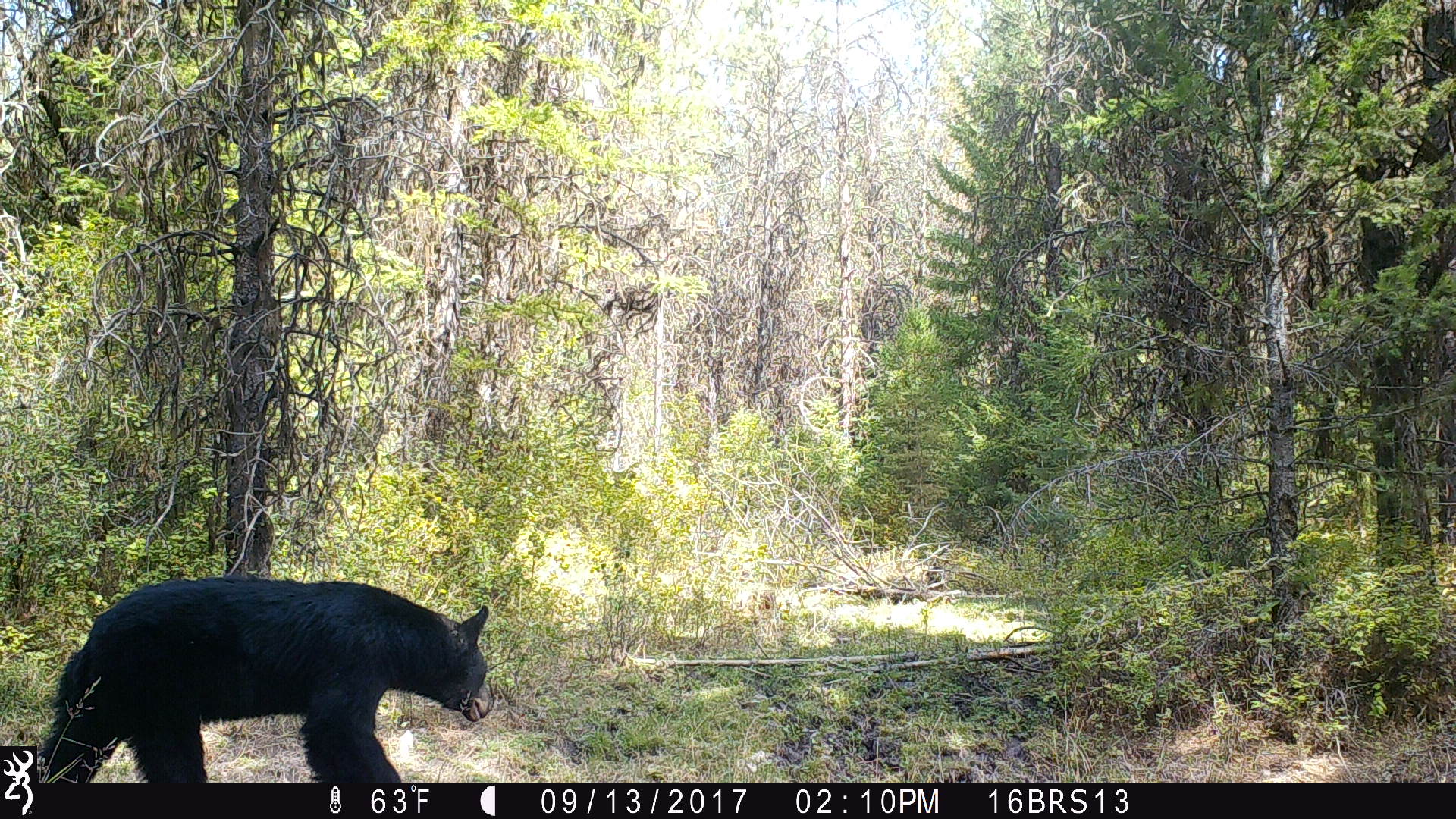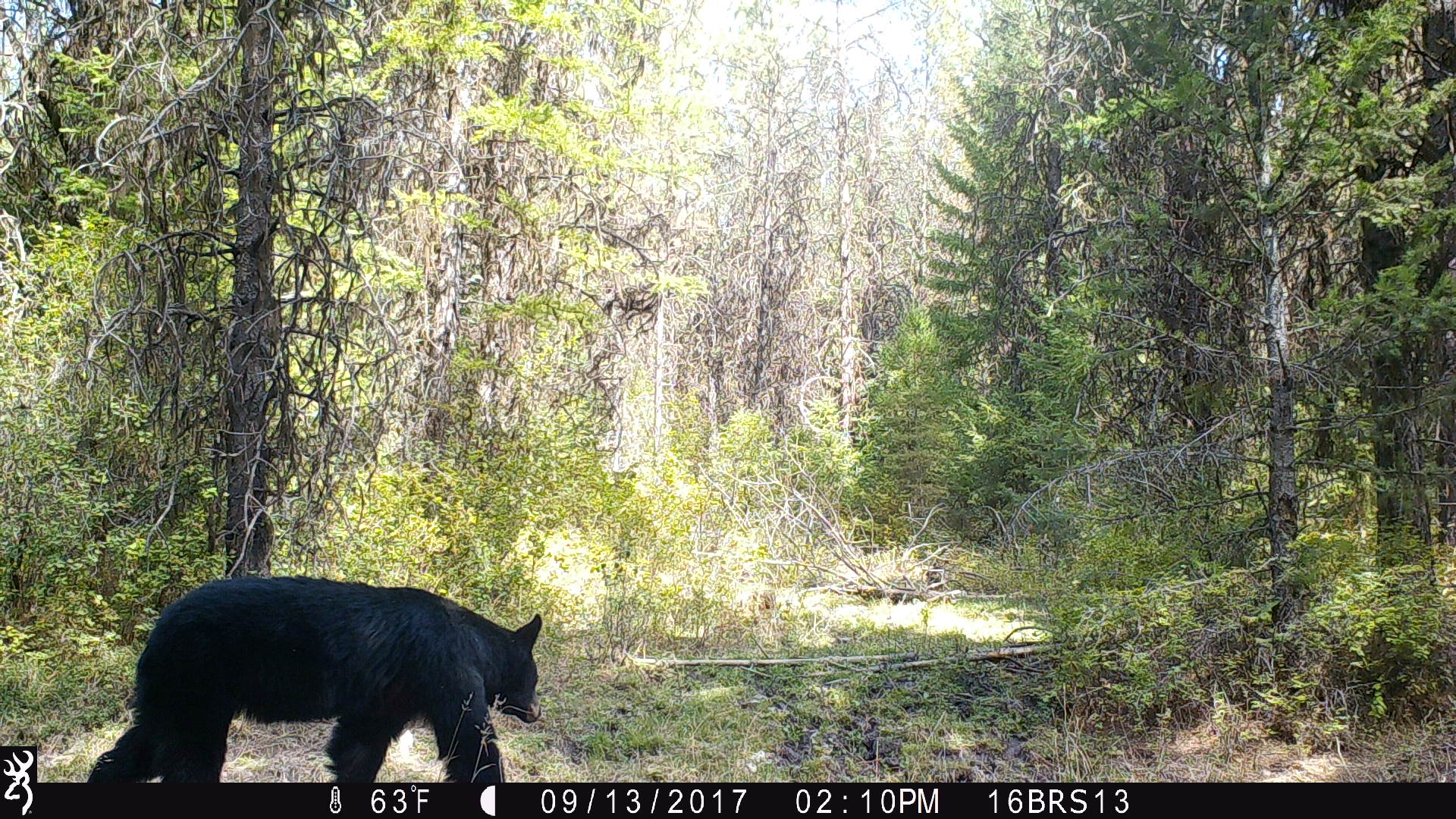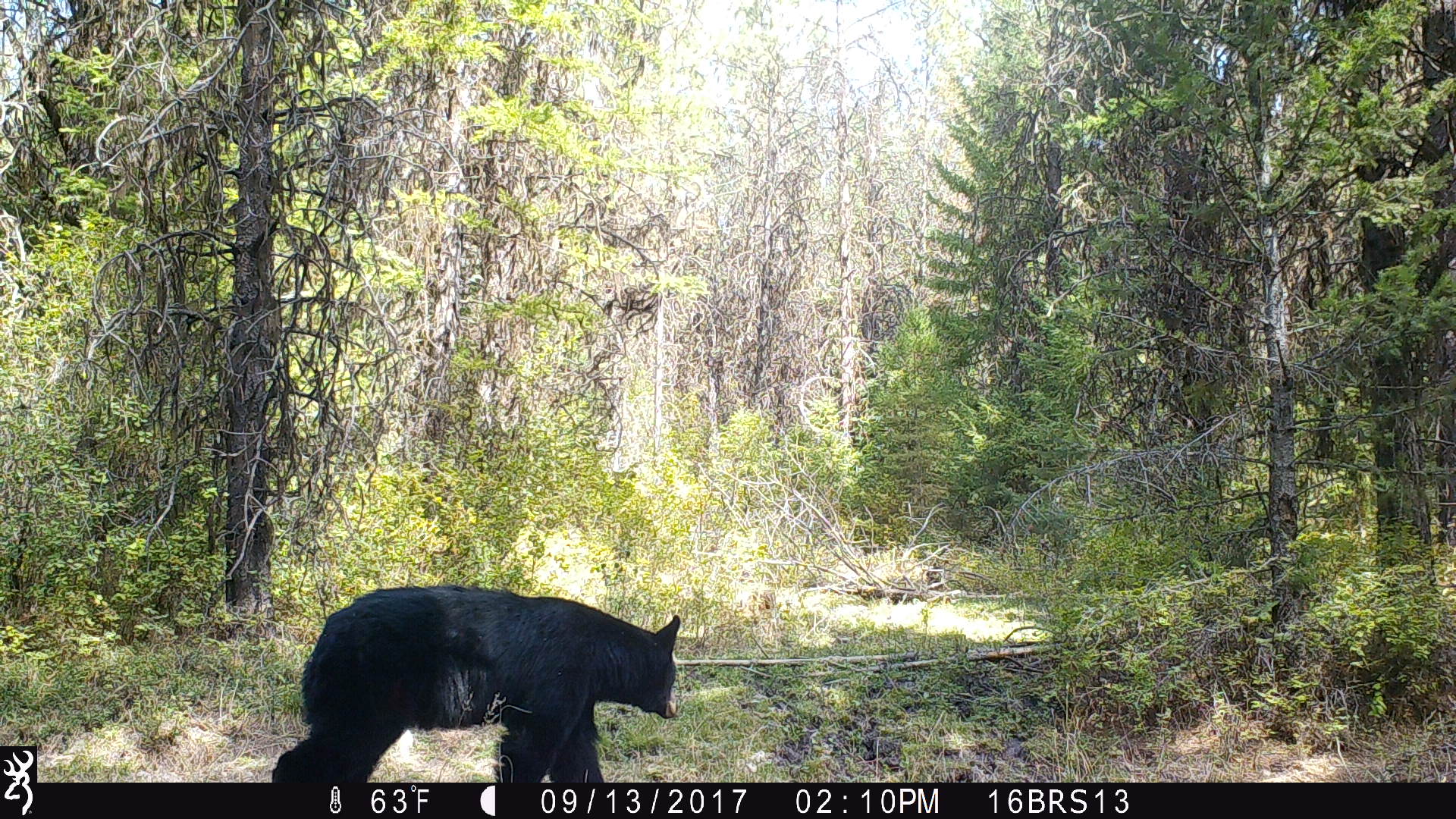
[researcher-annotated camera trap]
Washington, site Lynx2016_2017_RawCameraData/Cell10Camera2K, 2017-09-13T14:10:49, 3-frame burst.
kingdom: Animalia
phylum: Chordata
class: Mammalia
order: Carnivora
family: Ursidae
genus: Ursus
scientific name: Ursus americanus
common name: american black bear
Ursus americanus (american black bear). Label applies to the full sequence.